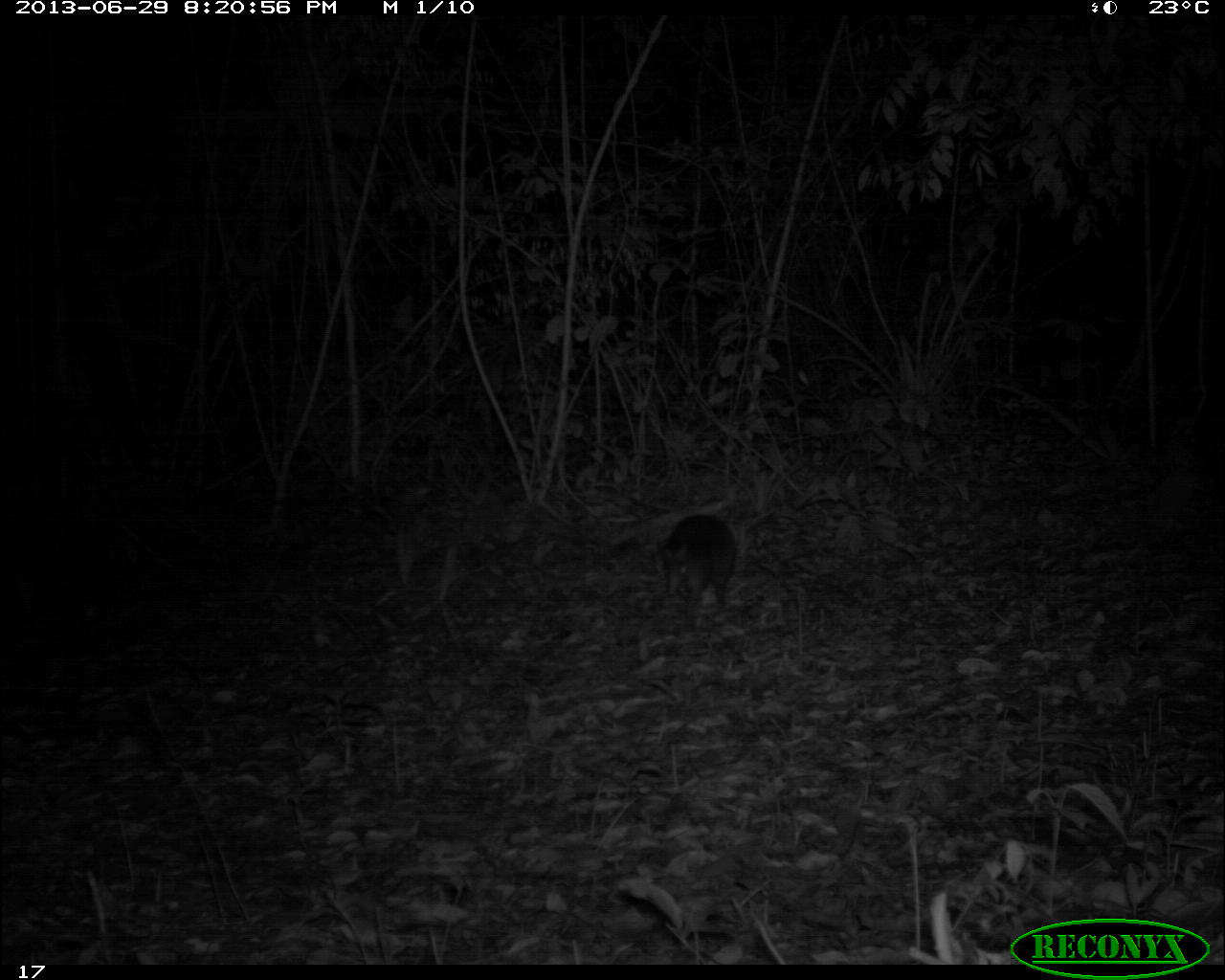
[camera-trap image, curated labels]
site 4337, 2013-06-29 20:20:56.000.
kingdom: Animalia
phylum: Chordata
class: Mammalia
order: Cingulata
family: Dasypodidae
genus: Dasypus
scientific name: Dasypus novemcinctus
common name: nine-banded armadillo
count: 1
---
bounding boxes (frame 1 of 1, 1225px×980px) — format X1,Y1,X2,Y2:
dasypus novemcinctus: 658,512,736,632